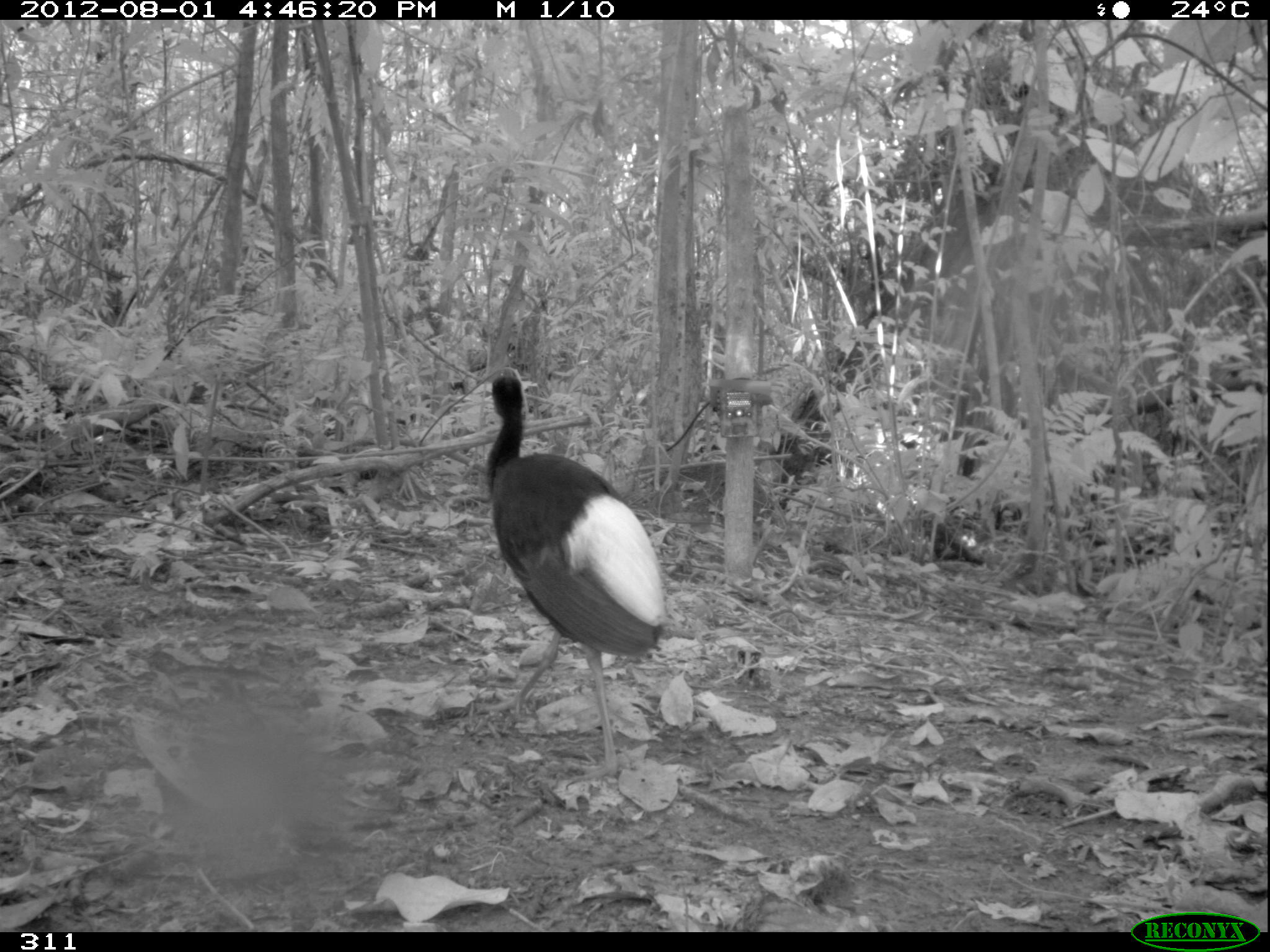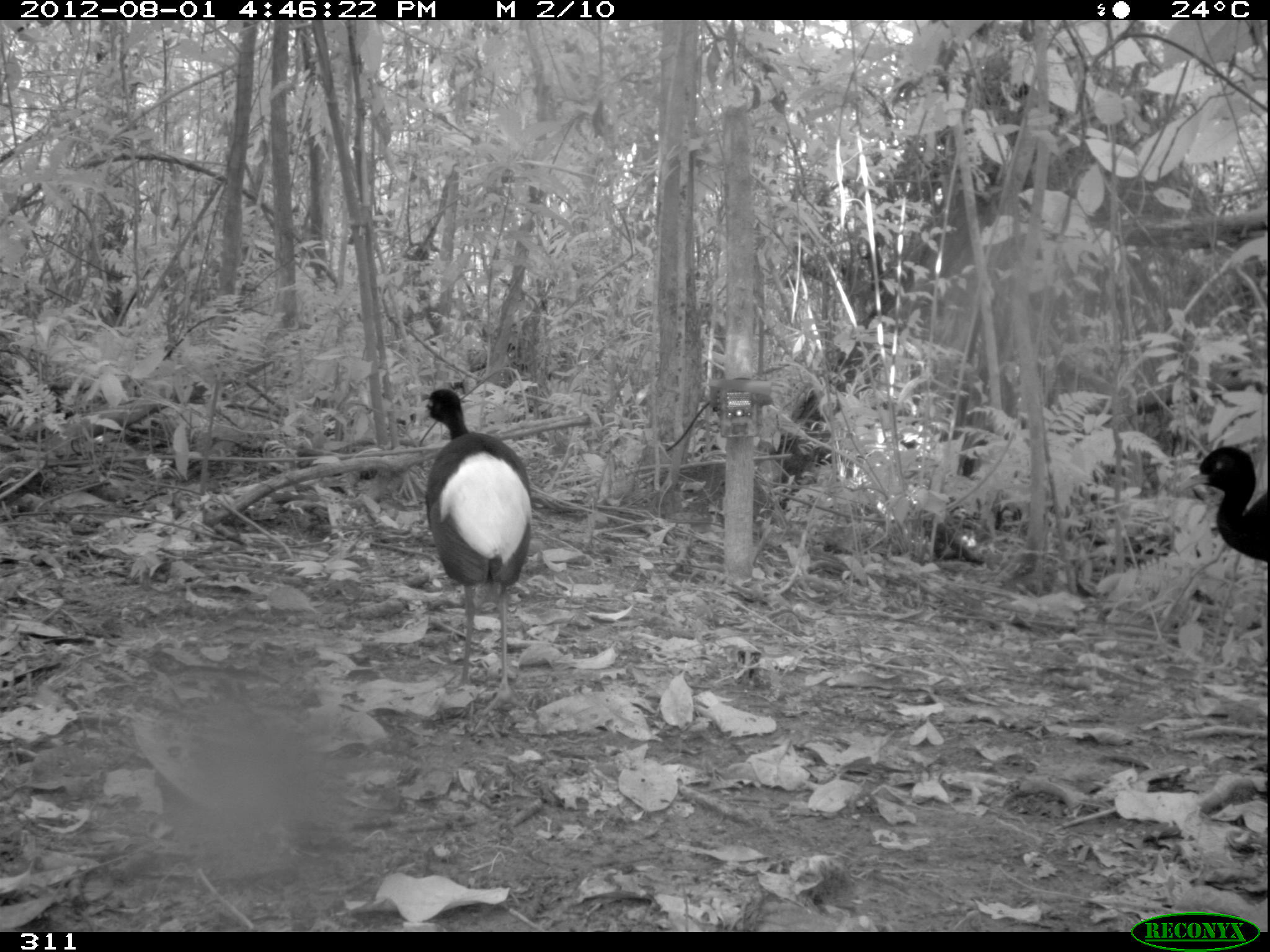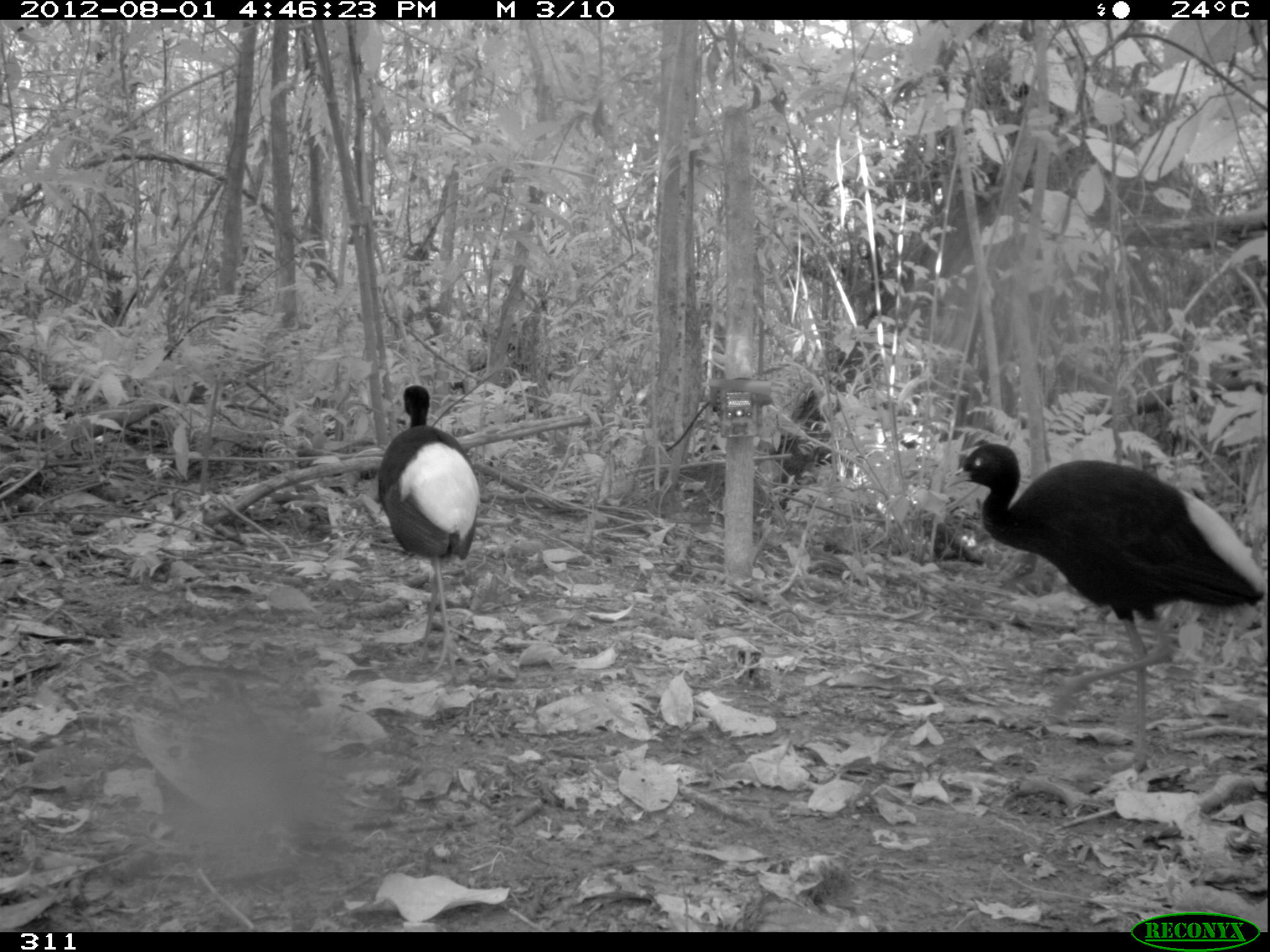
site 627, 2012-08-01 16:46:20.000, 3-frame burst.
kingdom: Animalia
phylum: Chordata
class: Aves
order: Gruiformes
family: Psophiidae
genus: Psophia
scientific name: Psophia leucoptera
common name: pale-winged trumpeter